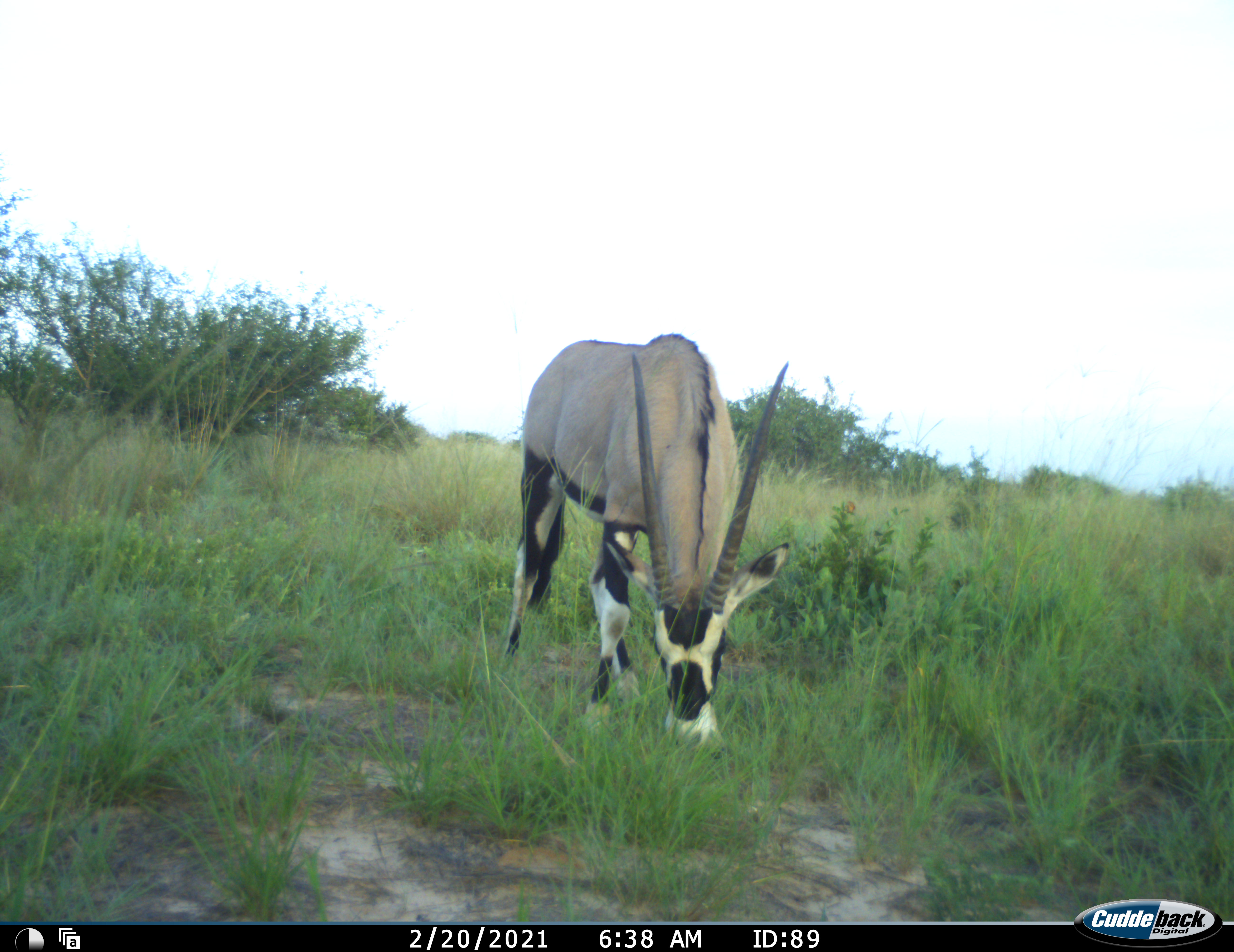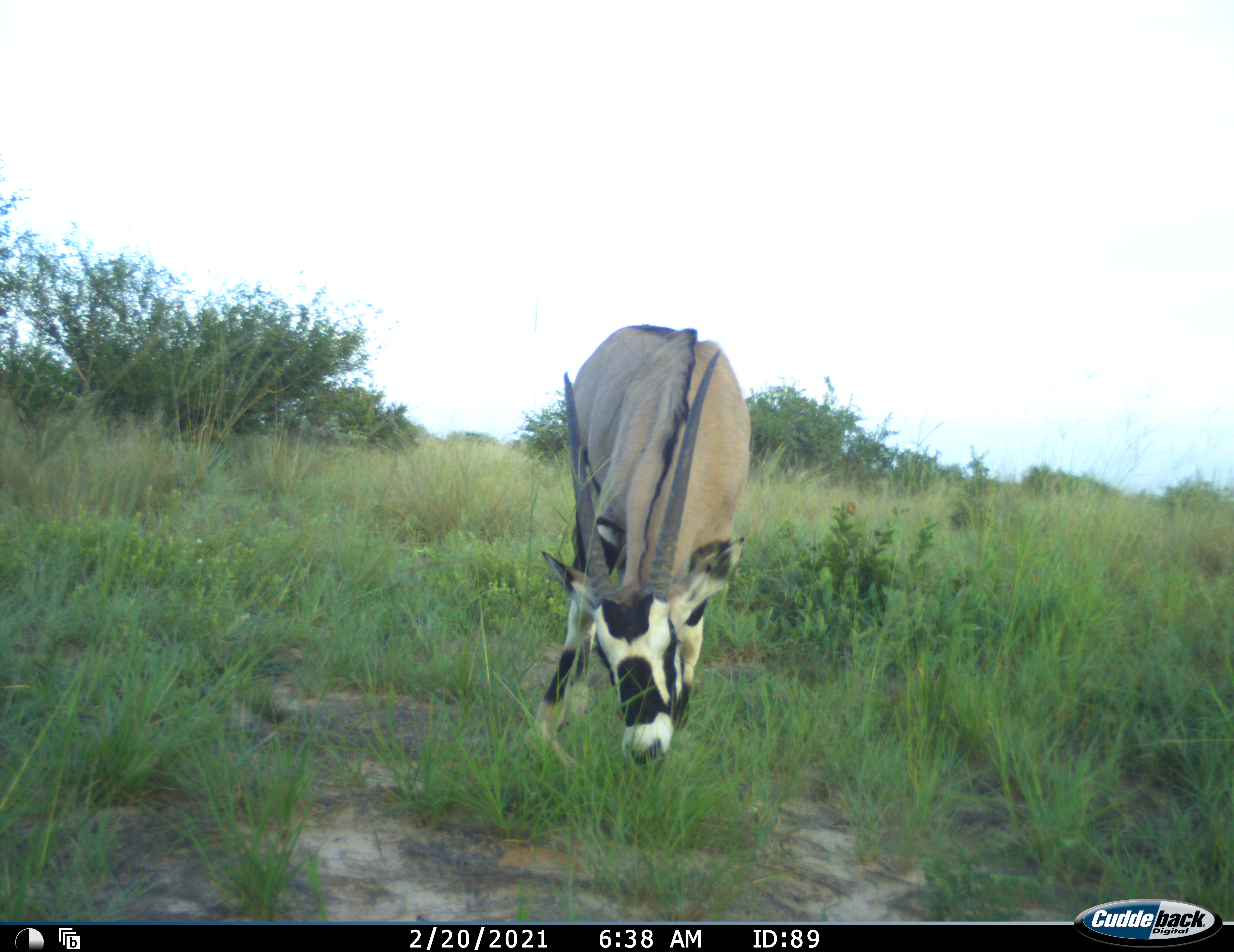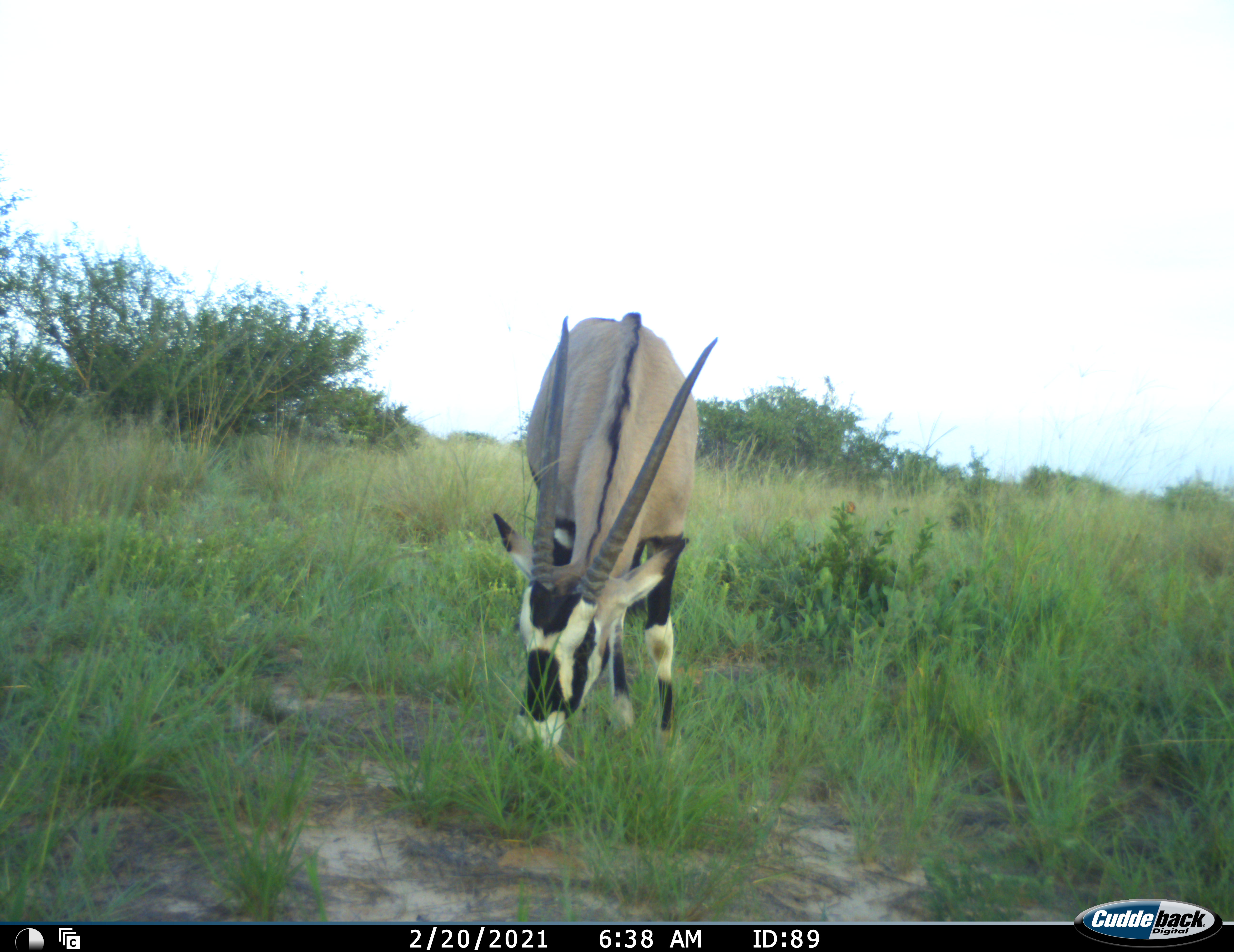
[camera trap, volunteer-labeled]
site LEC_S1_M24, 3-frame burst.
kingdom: Animalia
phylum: Chordata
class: Mammalia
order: Artiodactyla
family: Bovidae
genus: Oryx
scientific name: Oryx gazella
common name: gemsbok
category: oryx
Oryx (gemsbok) (Oryx gazella), count 1. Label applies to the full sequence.